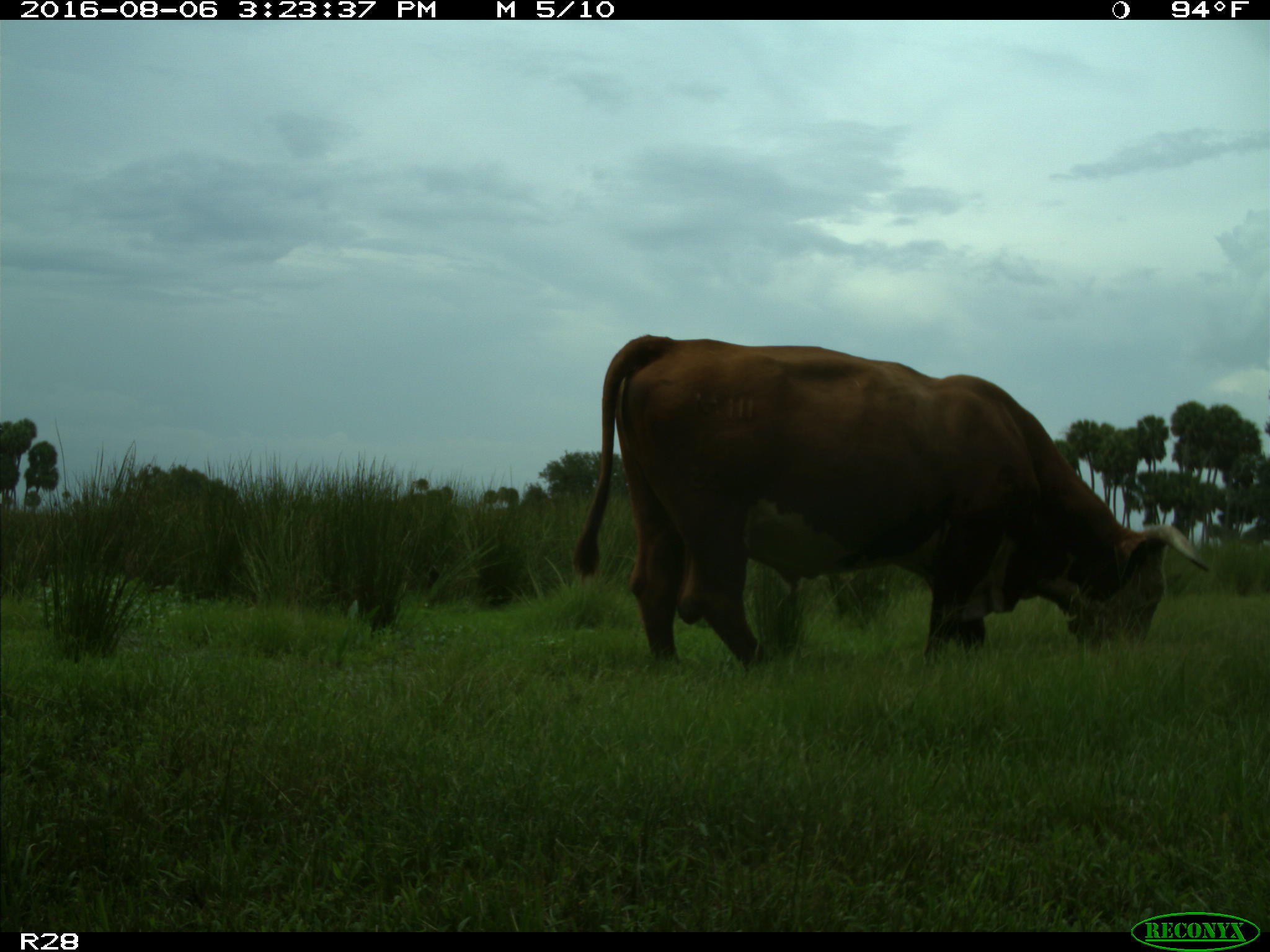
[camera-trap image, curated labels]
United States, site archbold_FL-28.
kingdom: Animalia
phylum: Chordata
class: Mammalia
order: Artiodactyla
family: Bovidae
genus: Bos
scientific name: Bos taurus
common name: domestic cow